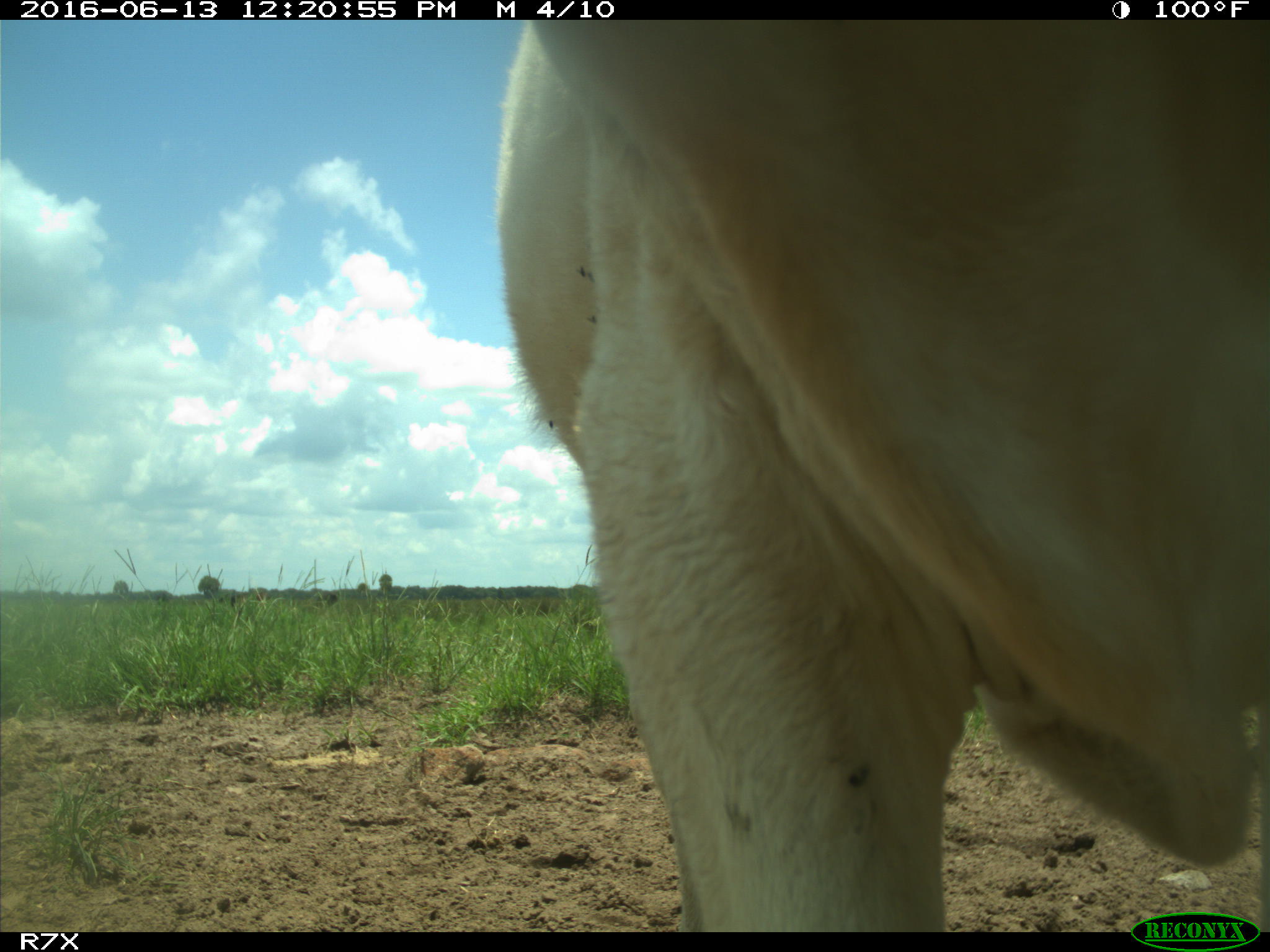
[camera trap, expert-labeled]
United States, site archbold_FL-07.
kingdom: Animalia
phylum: Chordata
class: Mammalia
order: Artiodactyla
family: Bovidae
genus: Bos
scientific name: Bos taurus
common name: domestic cow